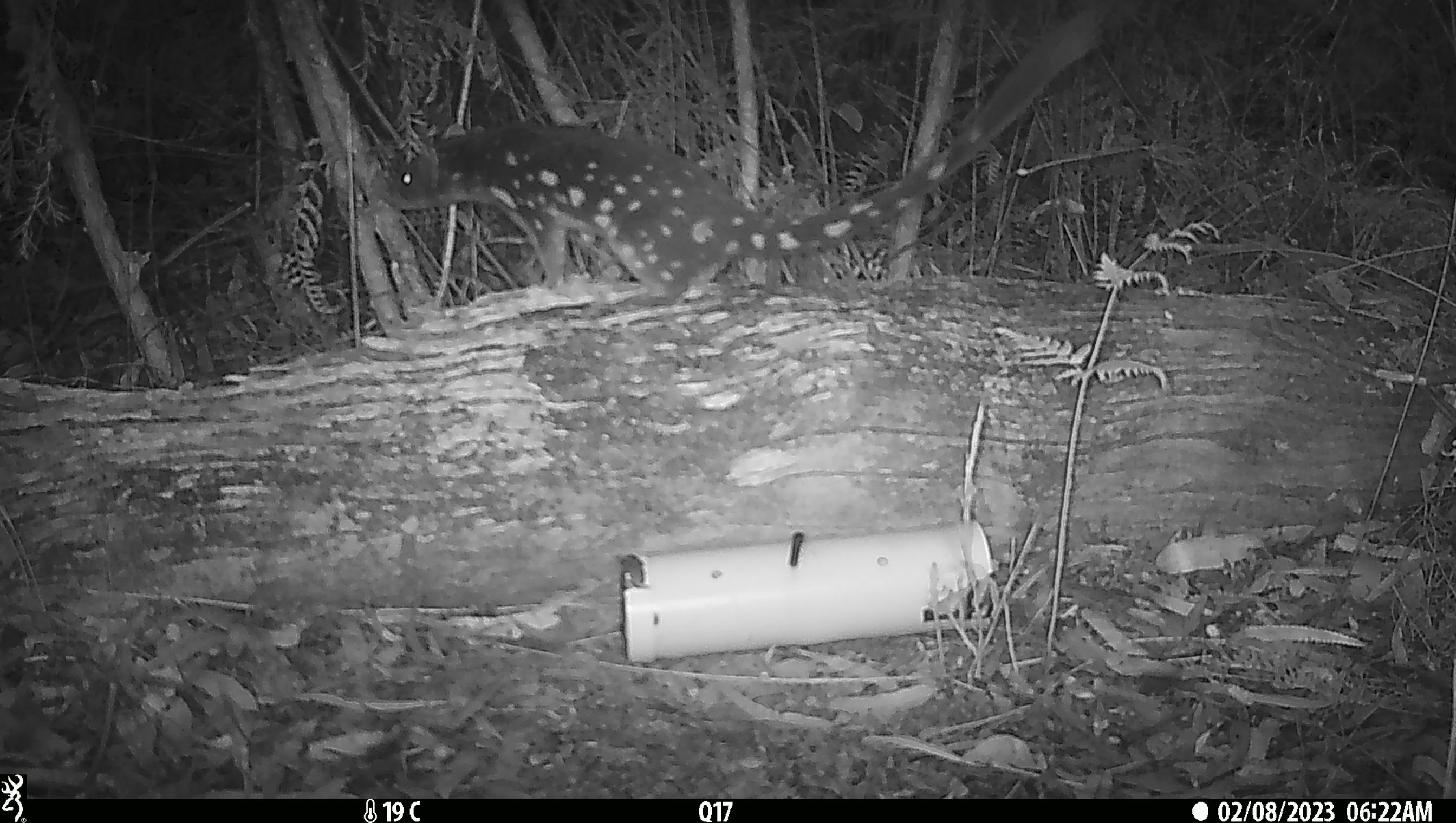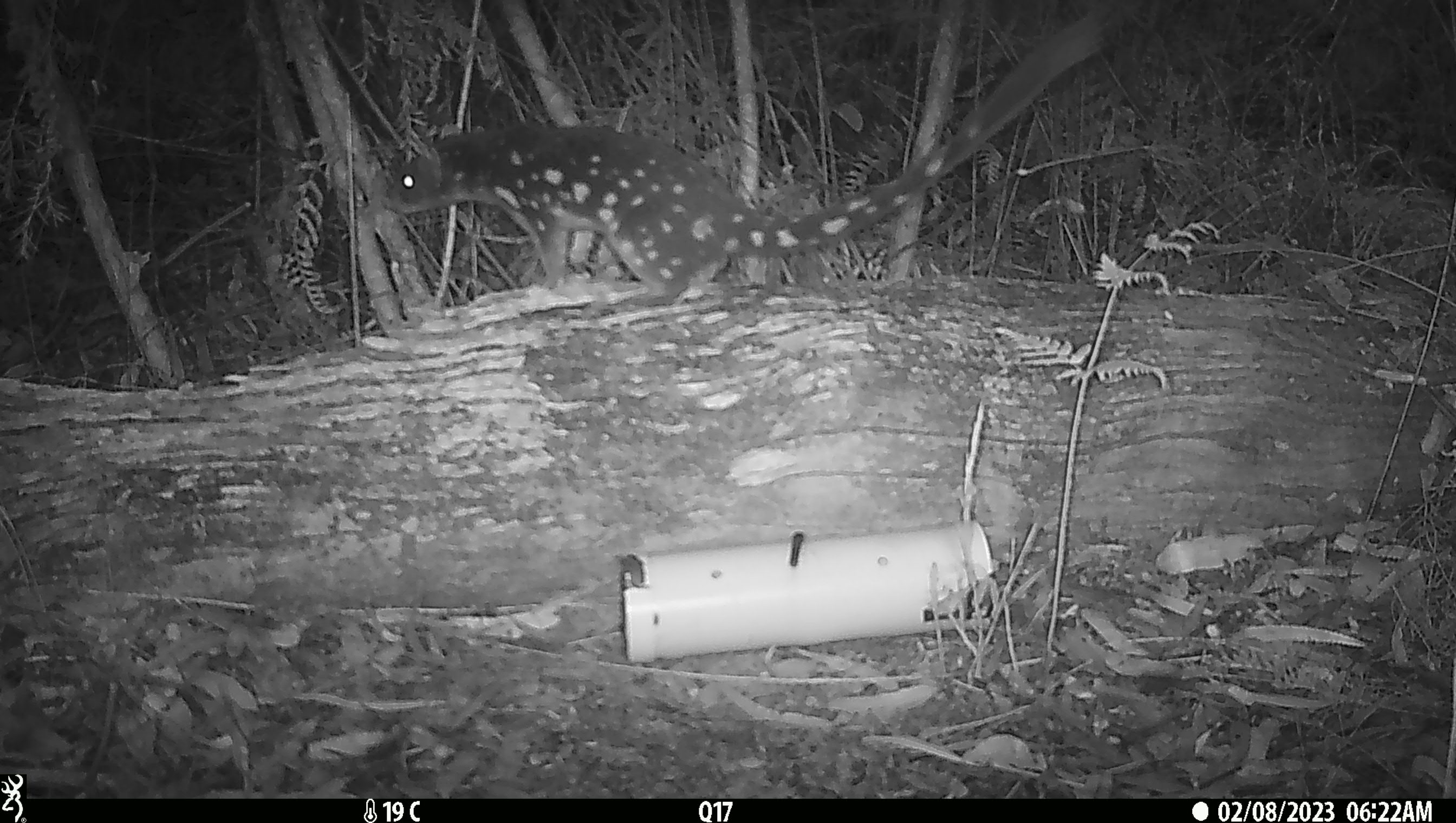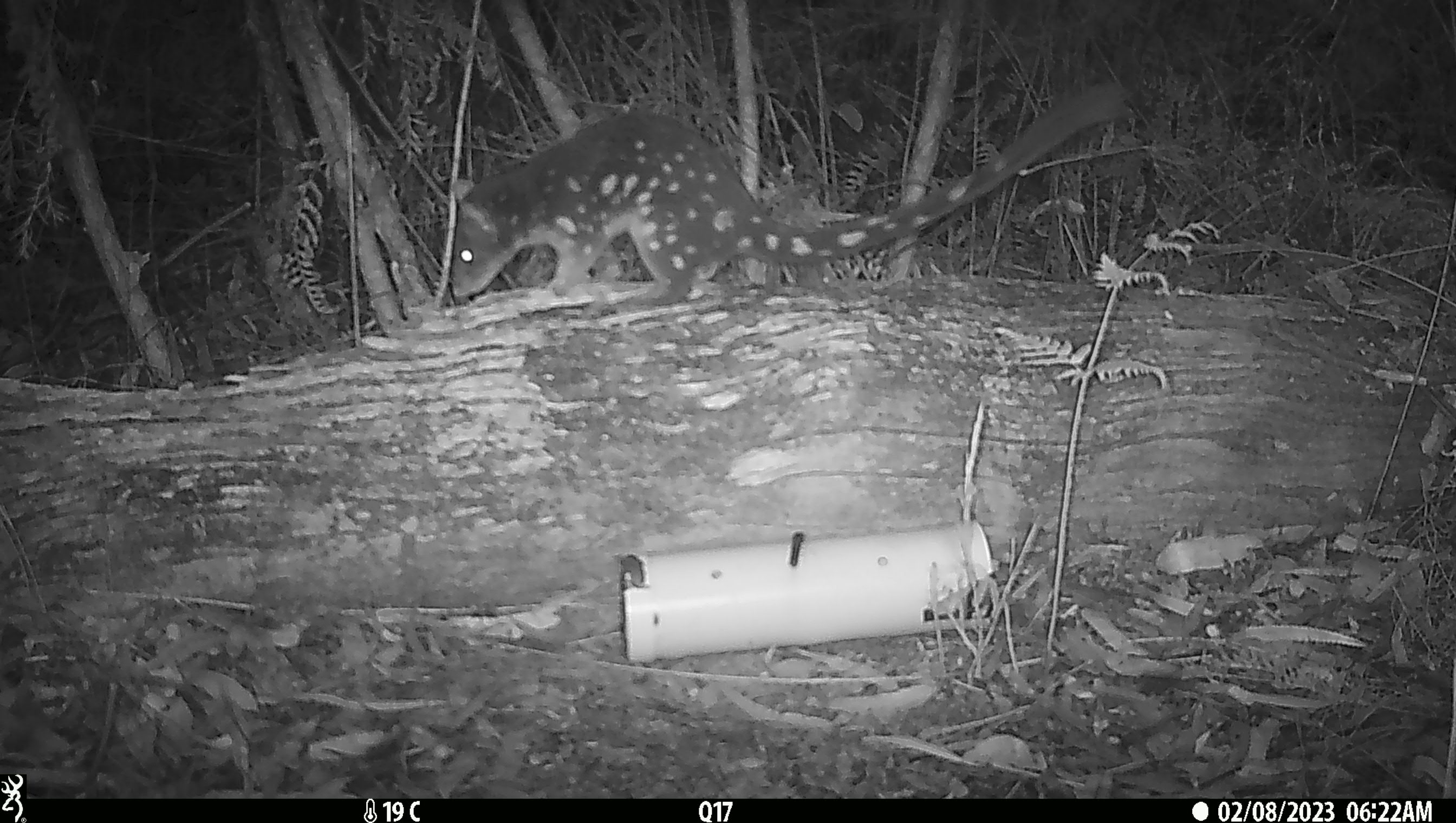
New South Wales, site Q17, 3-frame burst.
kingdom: Animalia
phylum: Chordata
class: Mammalia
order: Dasyuromorphia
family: Dasyuridae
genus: Dasyurus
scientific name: Dasyurus maculatus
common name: spotted-tailed quoll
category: quoll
Quoll (spotted-tailed quoll) (Dasyurus maculatus).